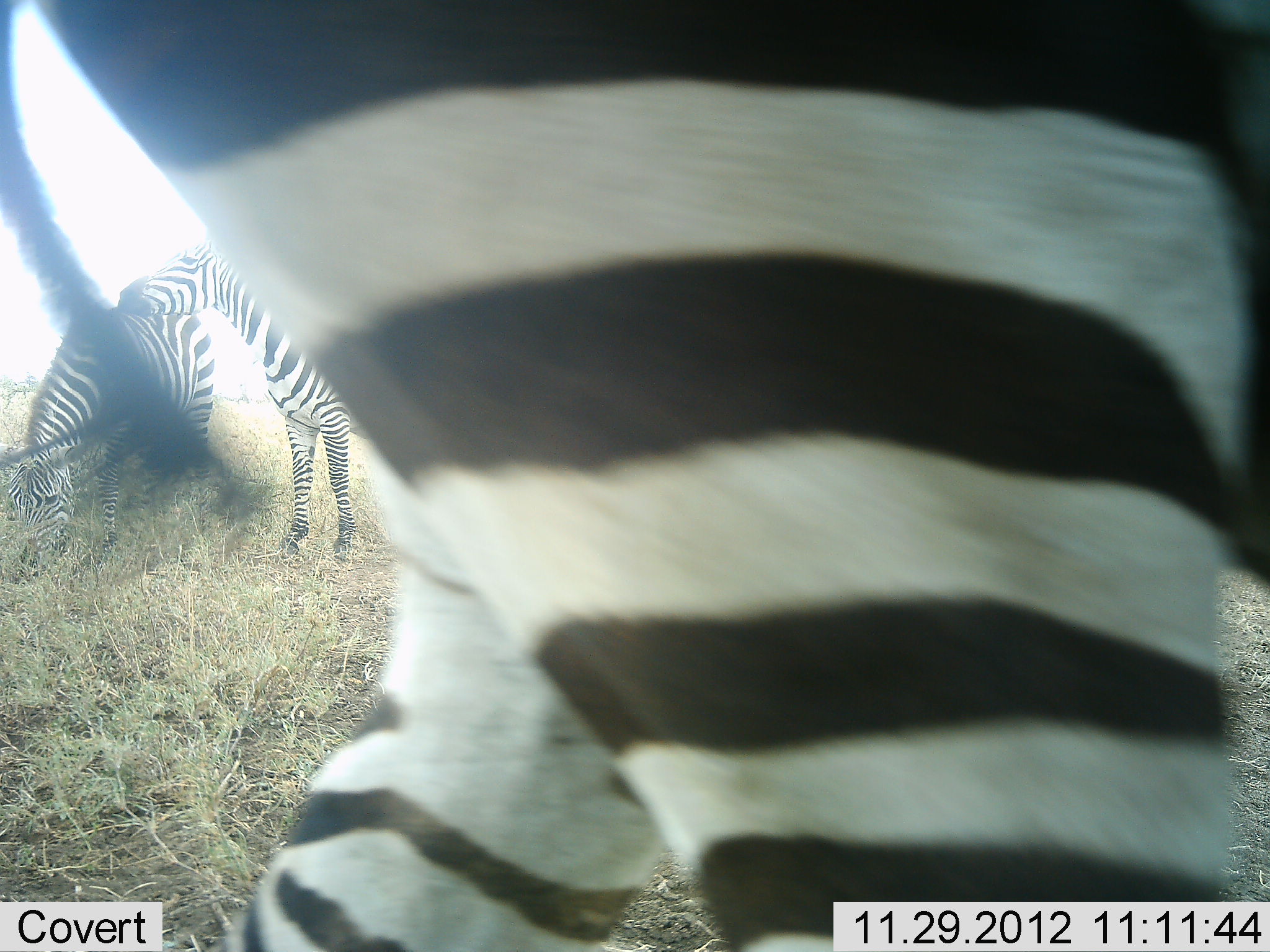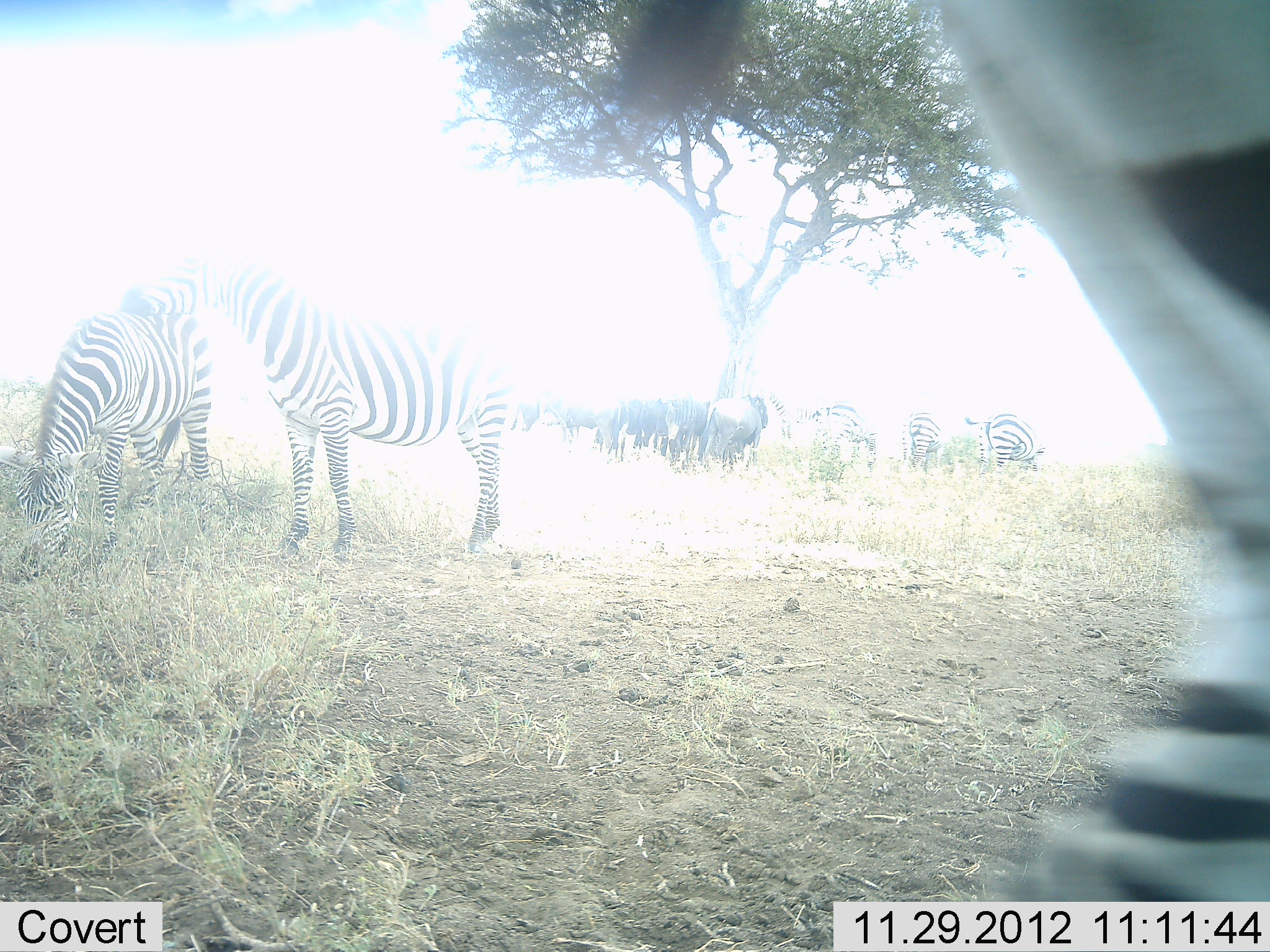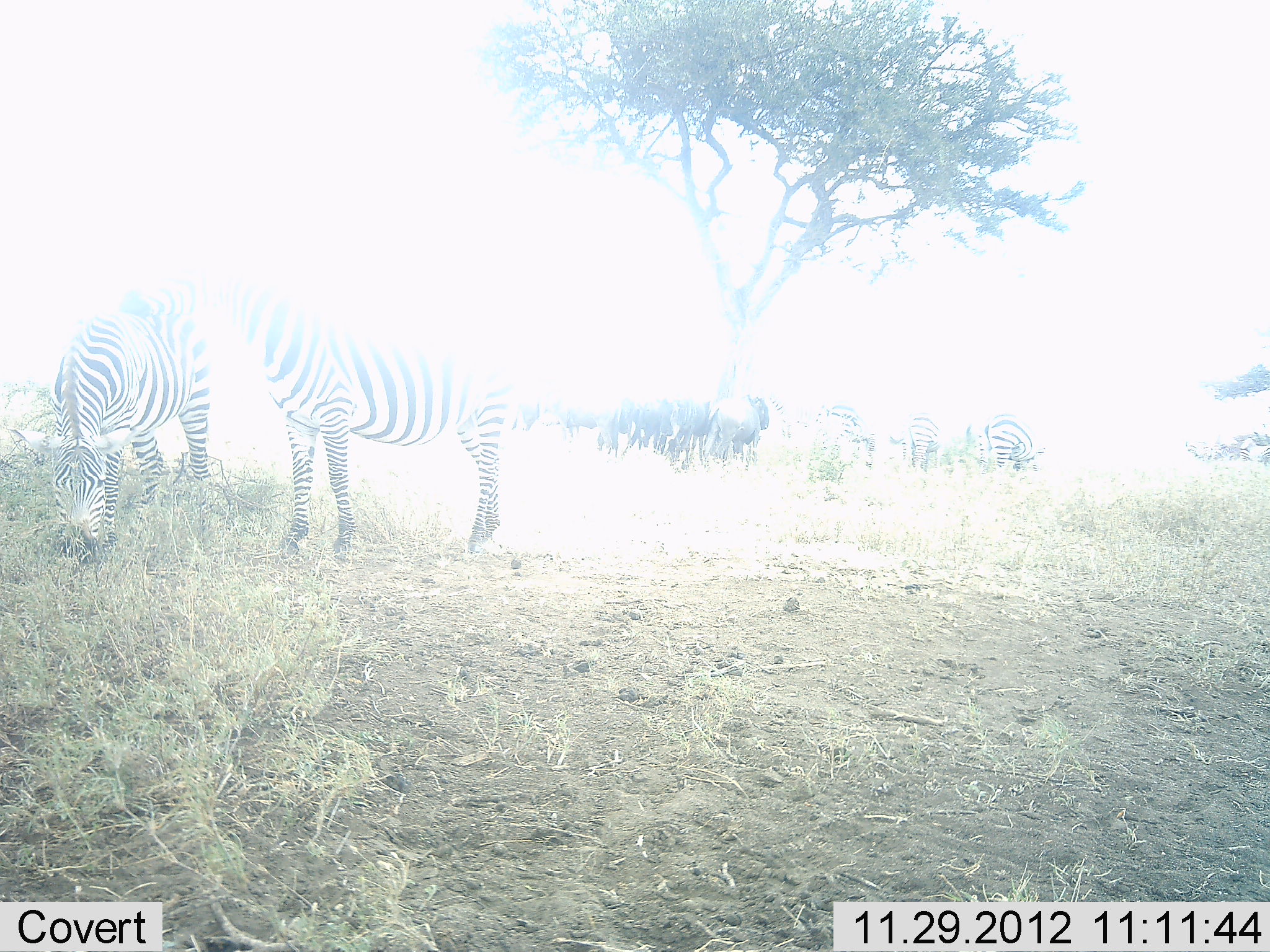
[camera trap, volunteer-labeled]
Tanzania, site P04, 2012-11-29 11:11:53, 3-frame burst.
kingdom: Animalia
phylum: Chordata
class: Mammalia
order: Artiodactyla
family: Bovidae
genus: Connochaetes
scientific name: Connochaetes taurinus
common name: blue wildebeest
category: wildebeest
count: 5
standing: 70%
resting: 10%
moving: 10%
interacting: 0%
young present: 0%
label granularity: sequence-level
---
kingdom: Animalia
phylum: Chordata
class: Mammalia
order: Perissodactyla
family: Equidae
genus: Equus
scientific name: Equus quagga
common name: plains zebra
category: zebra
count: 6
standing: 69%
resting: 0%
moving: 69%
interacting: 0%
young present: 0%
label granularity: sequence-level